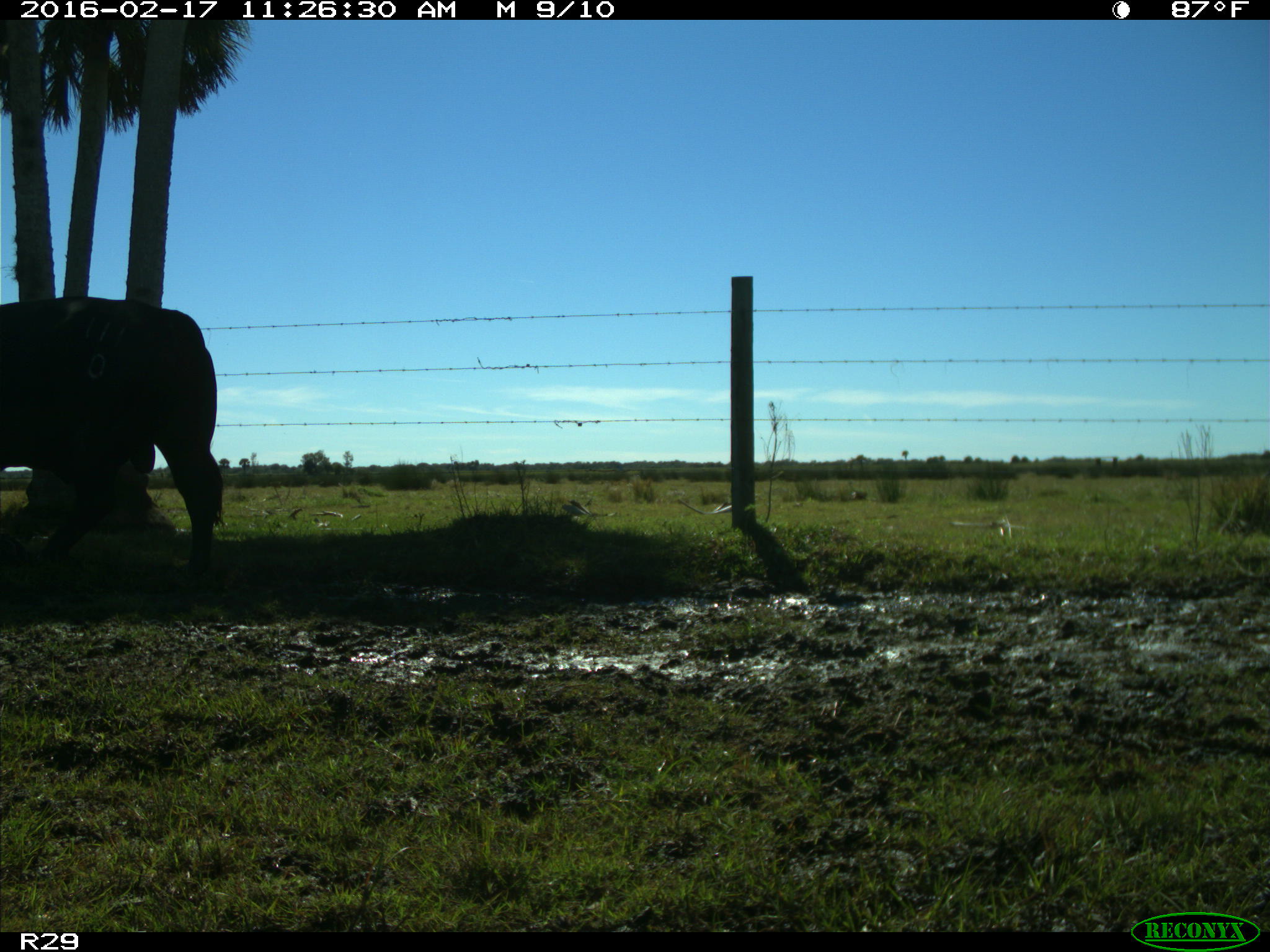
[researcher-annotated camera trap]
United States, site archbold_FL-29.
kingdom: Animalia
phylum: Chordata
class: Mammalia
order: Artiodactyla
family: Bovidae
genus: Bos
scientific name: Bos taurus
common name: domestic cow